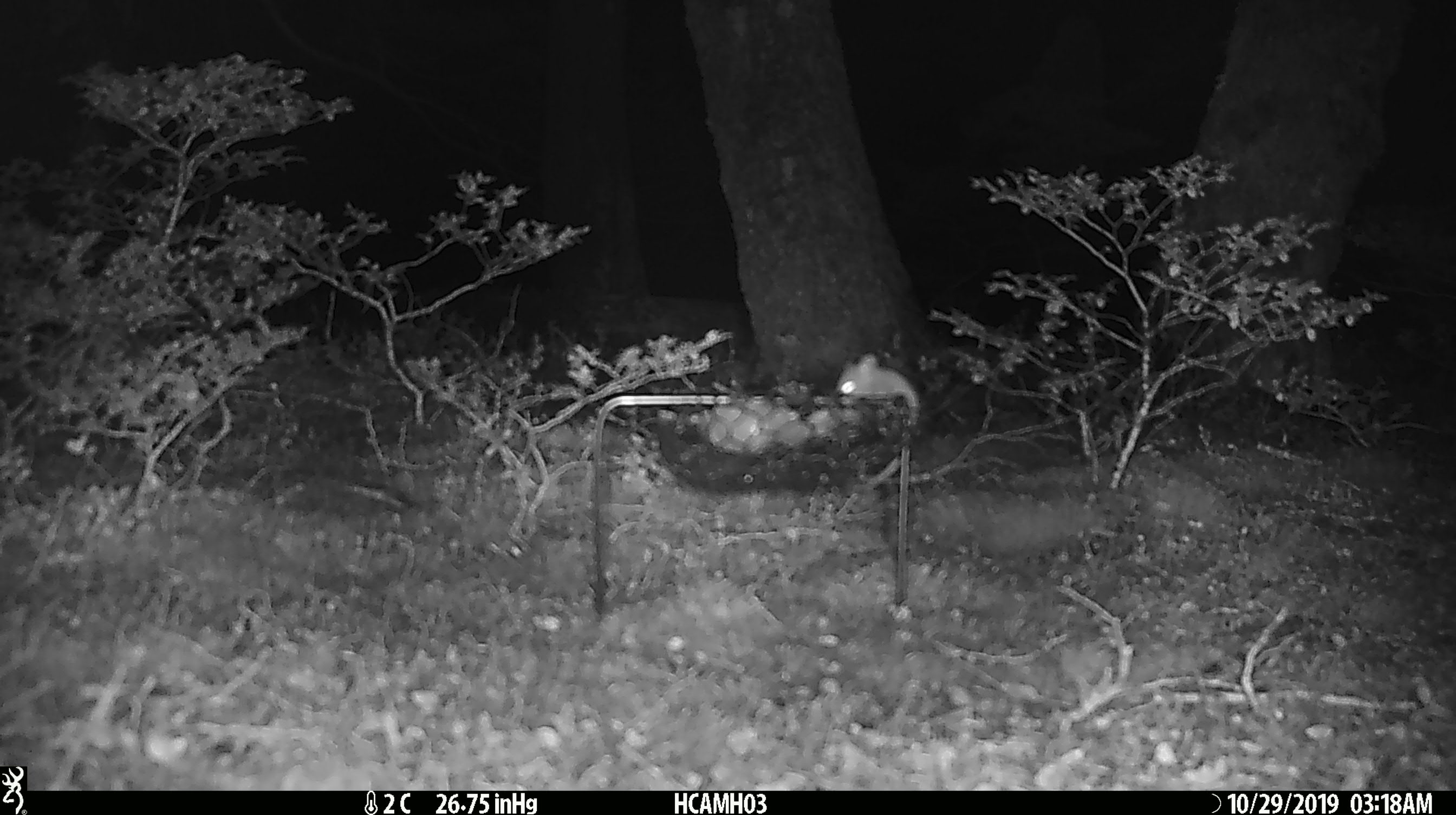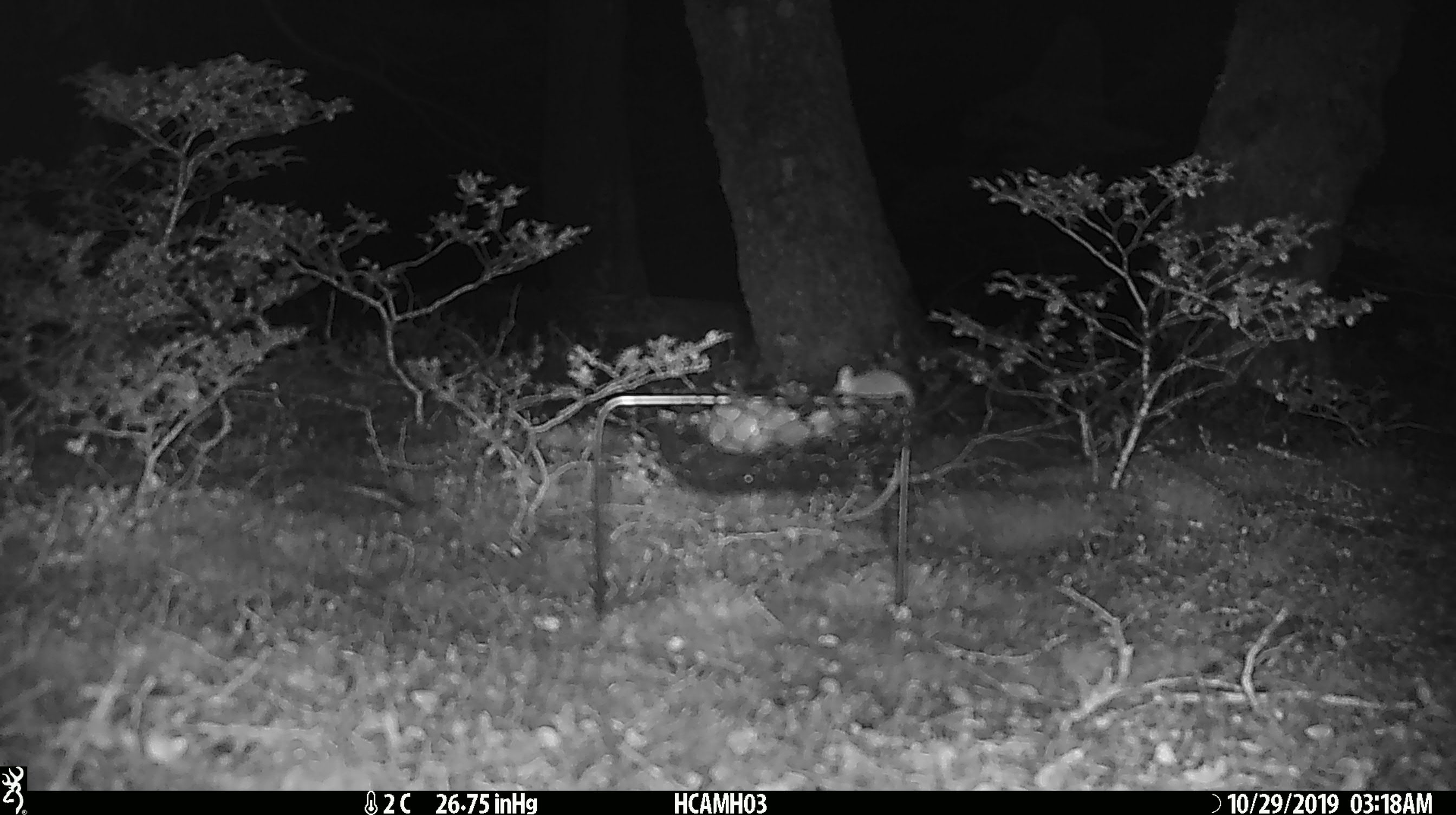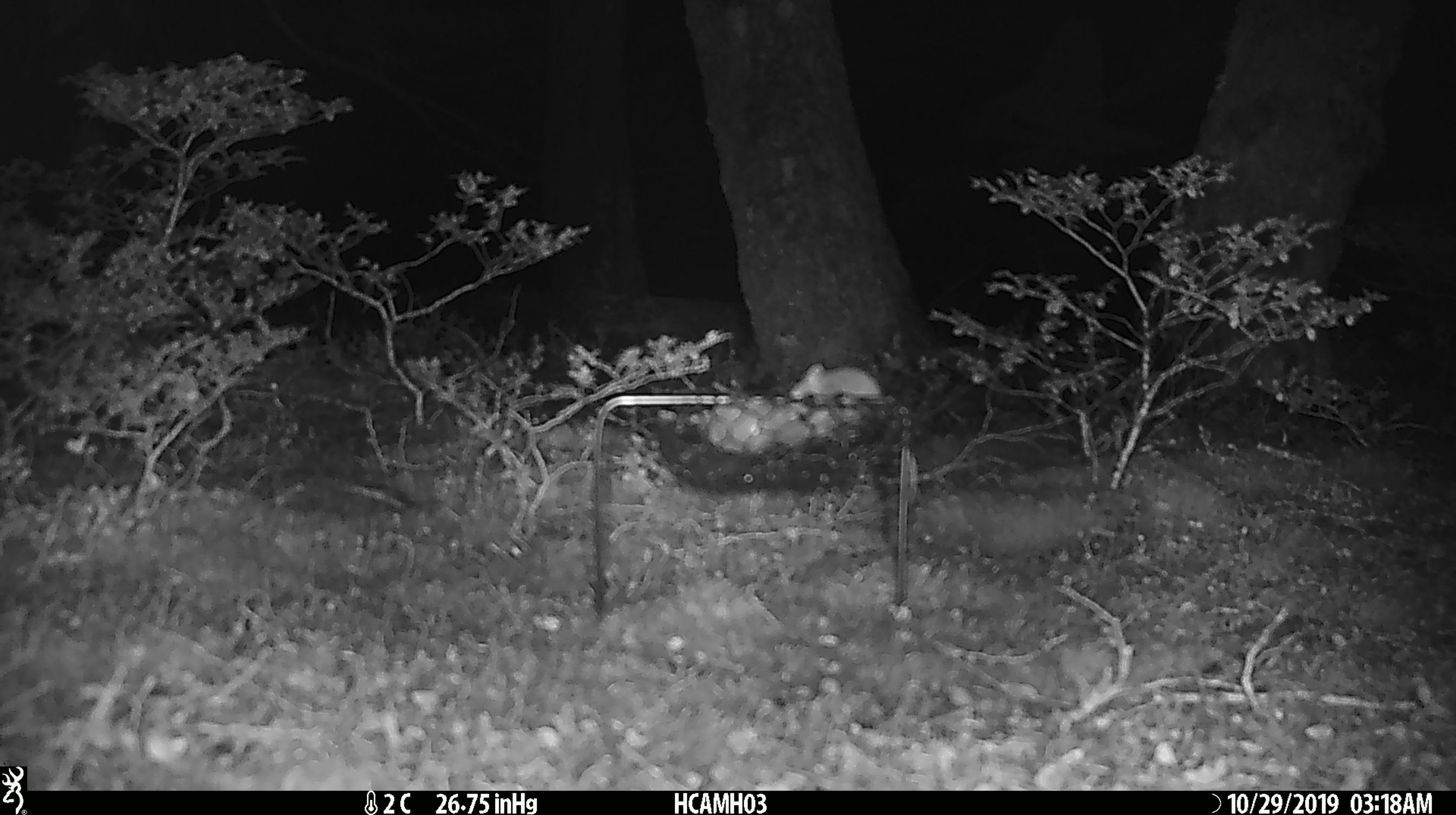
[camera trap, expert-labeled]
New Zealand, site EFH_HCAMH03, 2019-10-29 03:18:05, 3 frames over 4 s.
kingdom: Animalia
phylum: Chordata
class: Mammalia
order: Rodentia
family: Muridae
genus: Mus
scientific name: Mus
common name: mouse